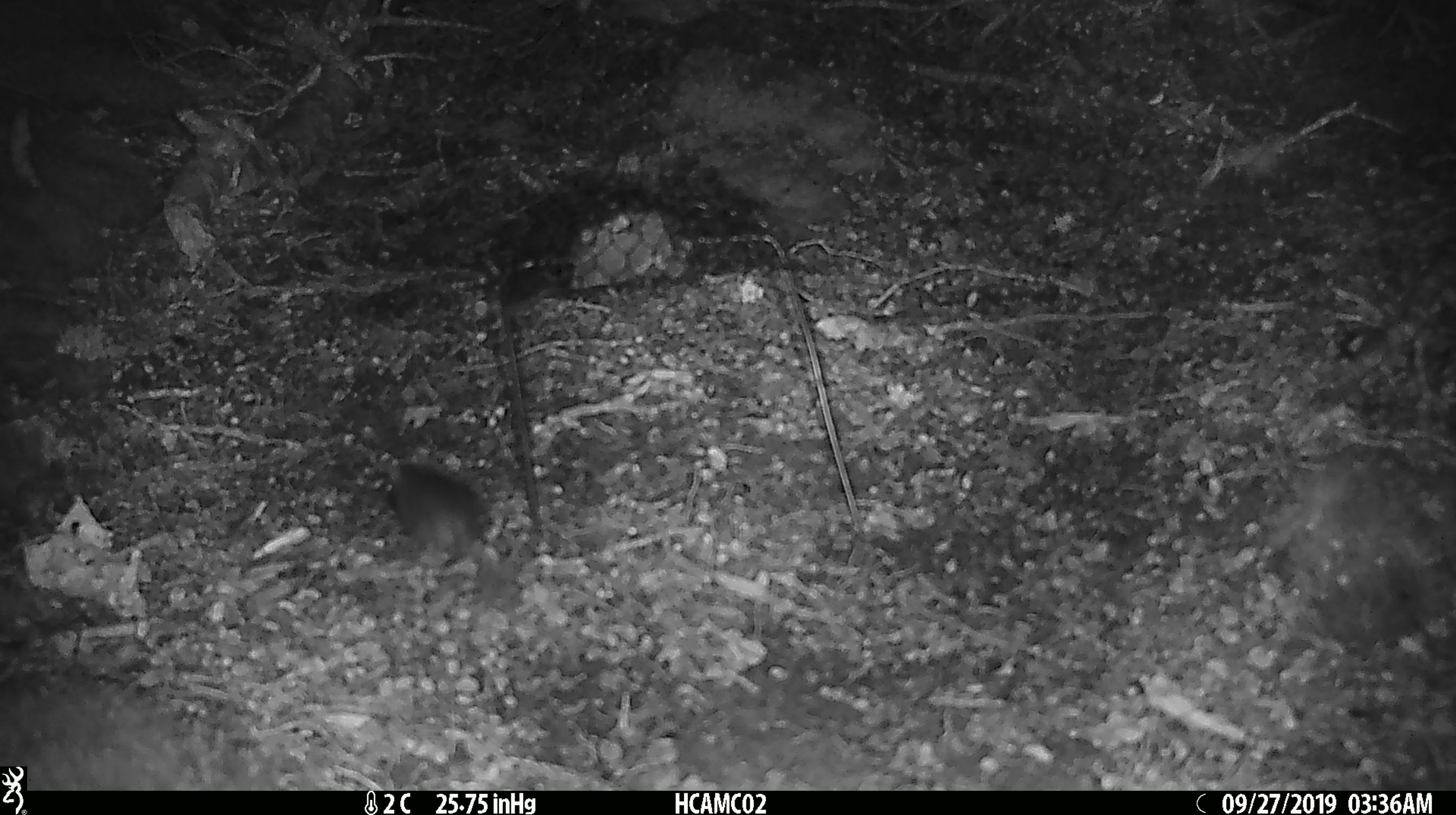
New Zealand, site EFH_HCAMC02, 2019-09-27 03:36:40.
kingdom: Animalia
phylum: Chordata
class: Mammalia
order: Rodentia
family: Muridae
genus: Mus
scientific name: Mus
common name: mouse